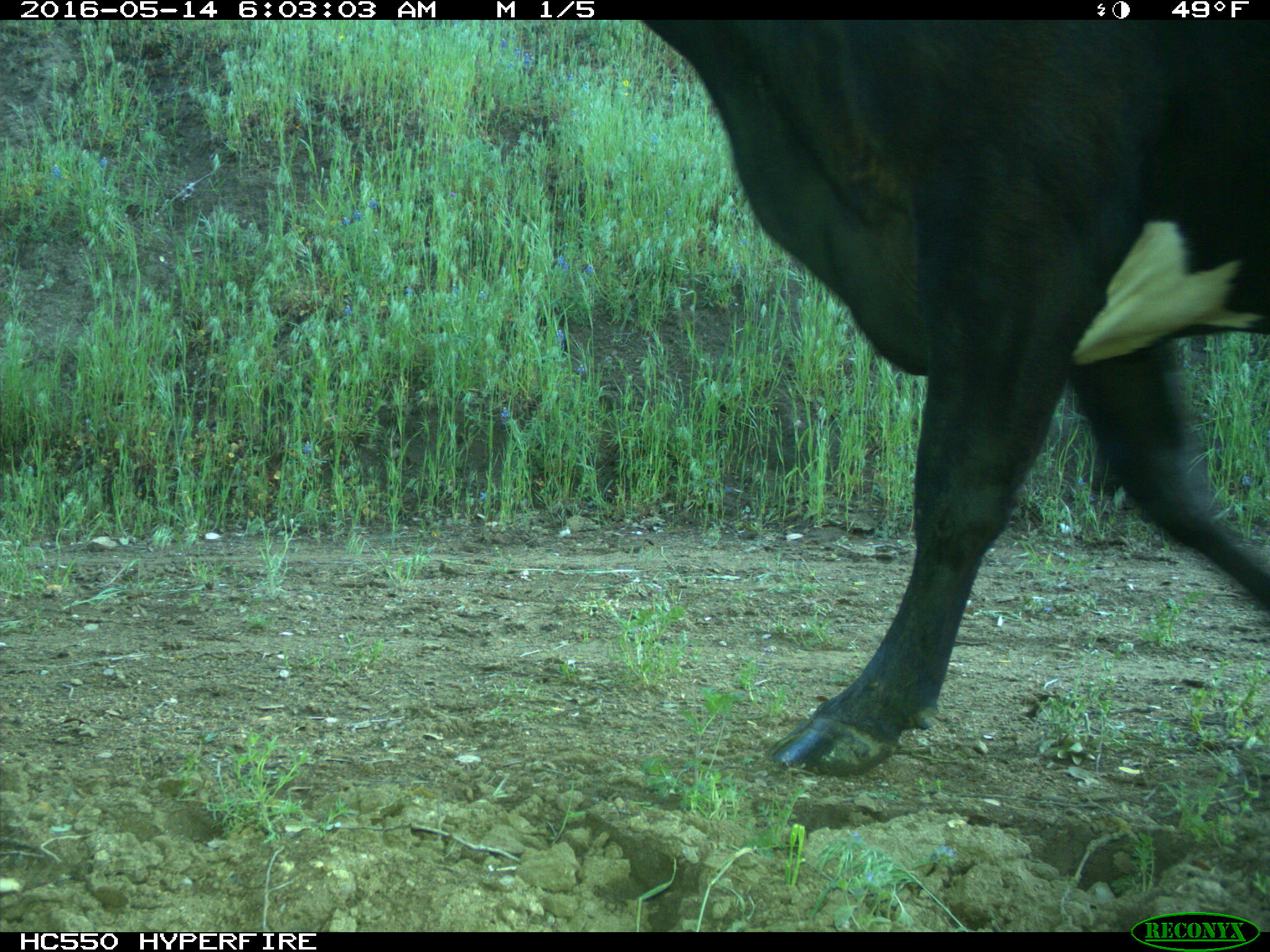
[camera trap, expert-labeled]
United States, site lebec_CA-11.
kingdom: Animalia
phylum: Chordata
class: Mammalia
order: Artiodactyla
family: Bovidae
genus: Bos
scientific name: Bos taurus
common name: domestic cow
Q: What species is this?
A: Bos taurus (domestic cow).